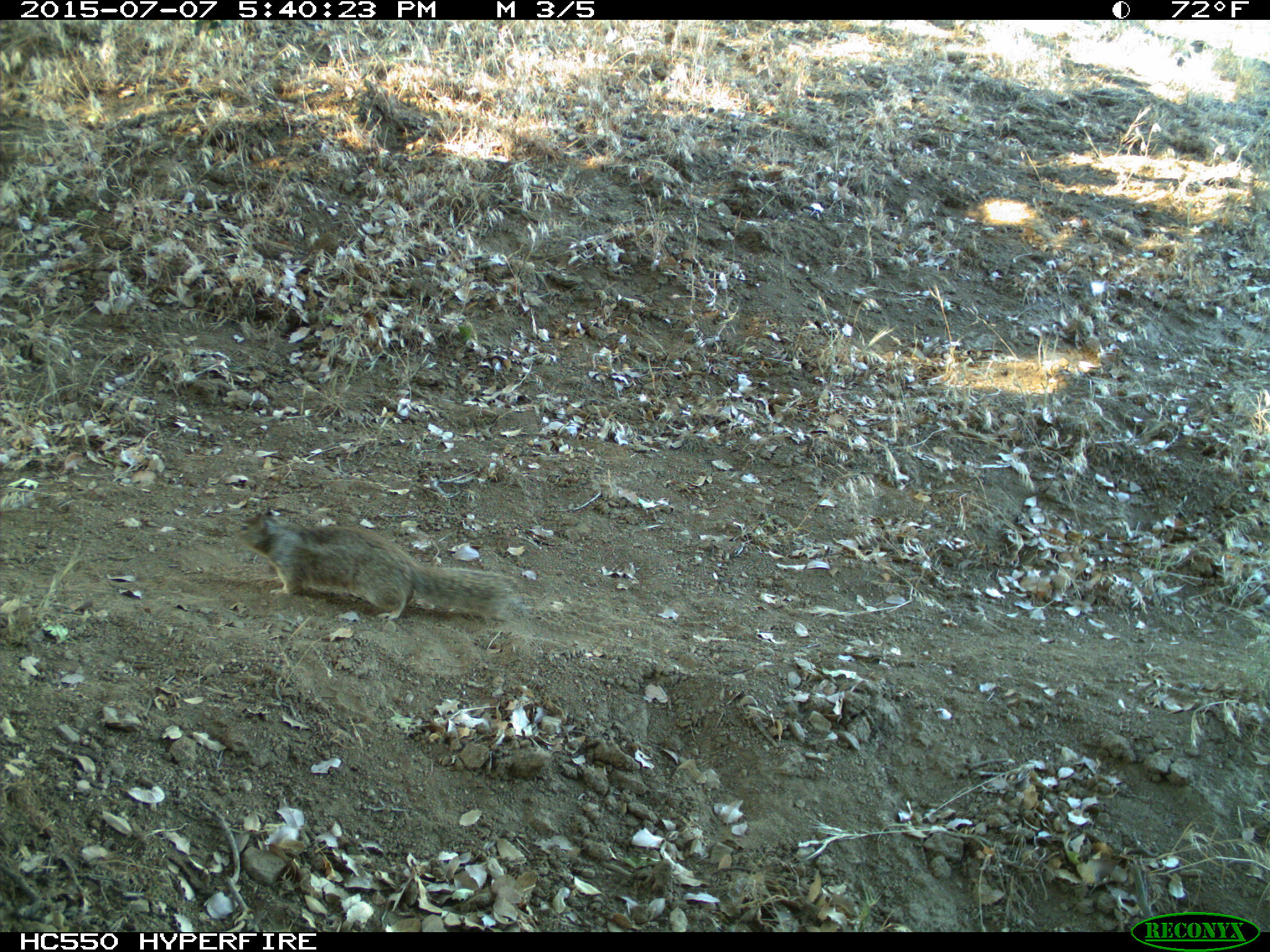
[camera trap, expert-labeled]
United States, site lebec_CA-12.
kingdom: Animalia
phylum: Chordata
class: Mammalia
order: Rodentia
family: Sciuridae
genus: Otospermophilus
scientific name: Otospermophilus beecheyi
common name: california ground squirrel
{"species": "Otospermophilus beecheyi (california ground squirrel)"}